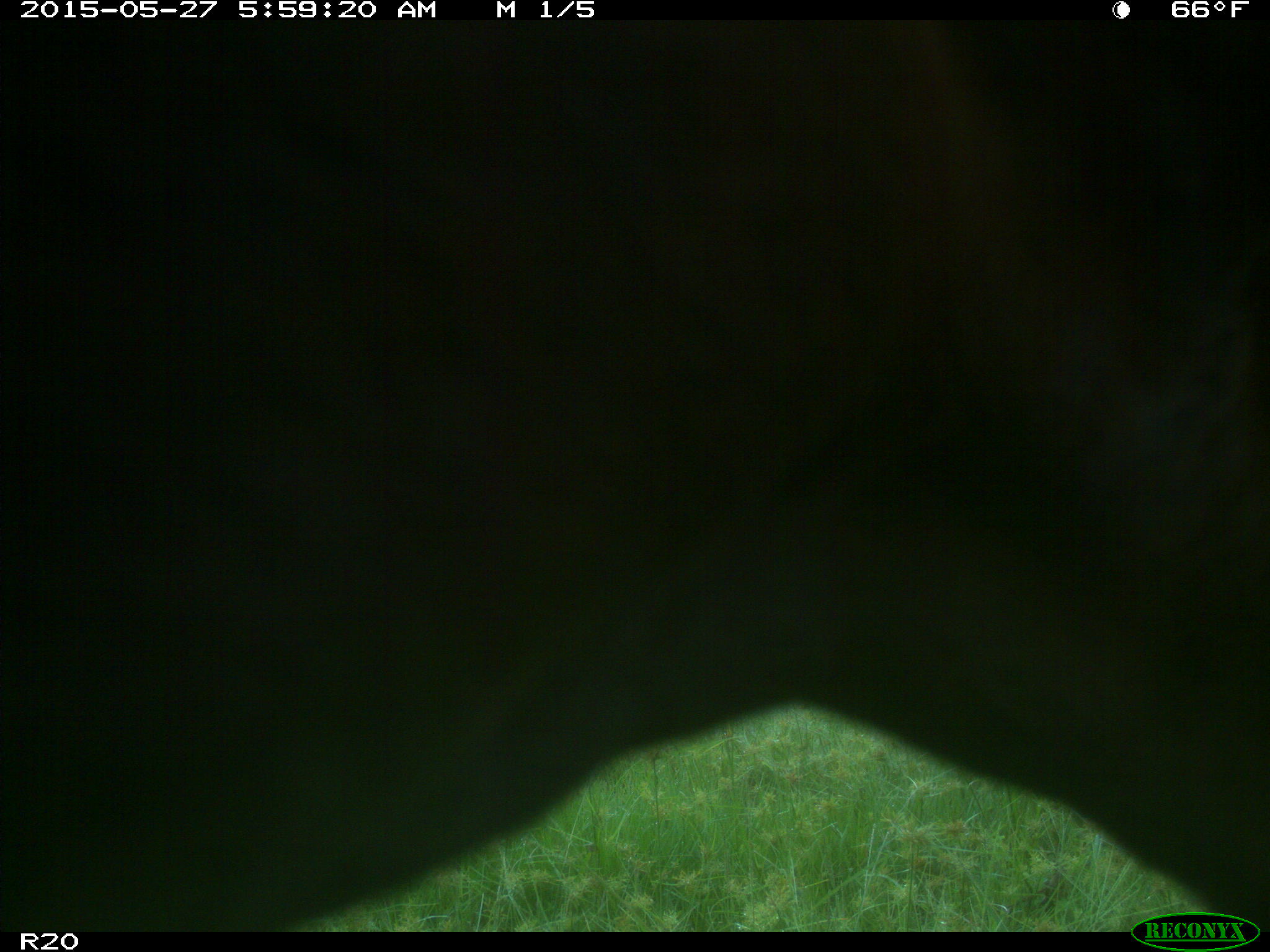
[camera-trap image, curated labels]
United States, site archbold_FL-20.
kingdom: Animalia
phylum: Chordata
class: Mammalia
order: Artiodactyla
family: Bovidae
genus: Bos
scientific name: Bos taurus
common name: domestic cow